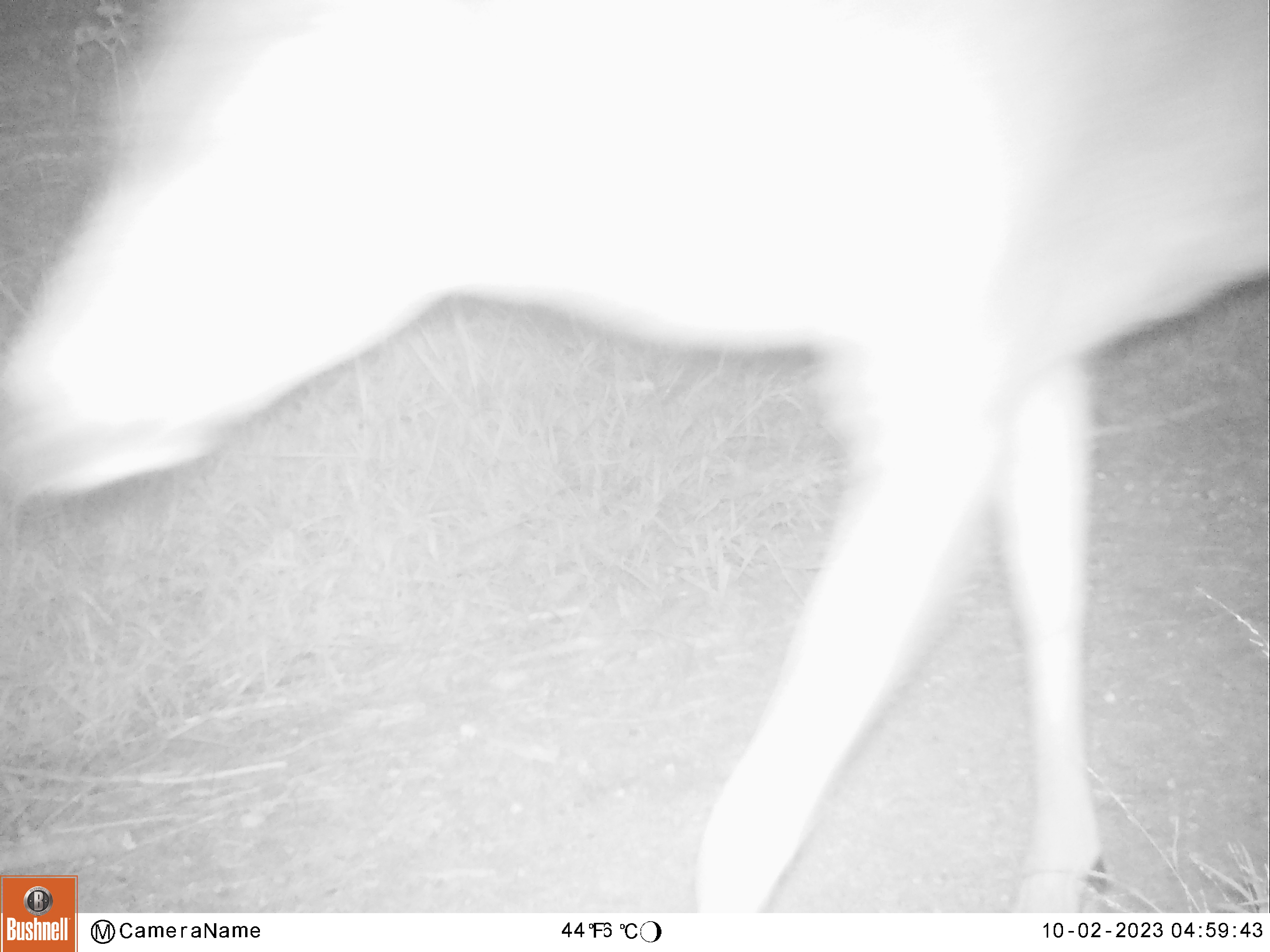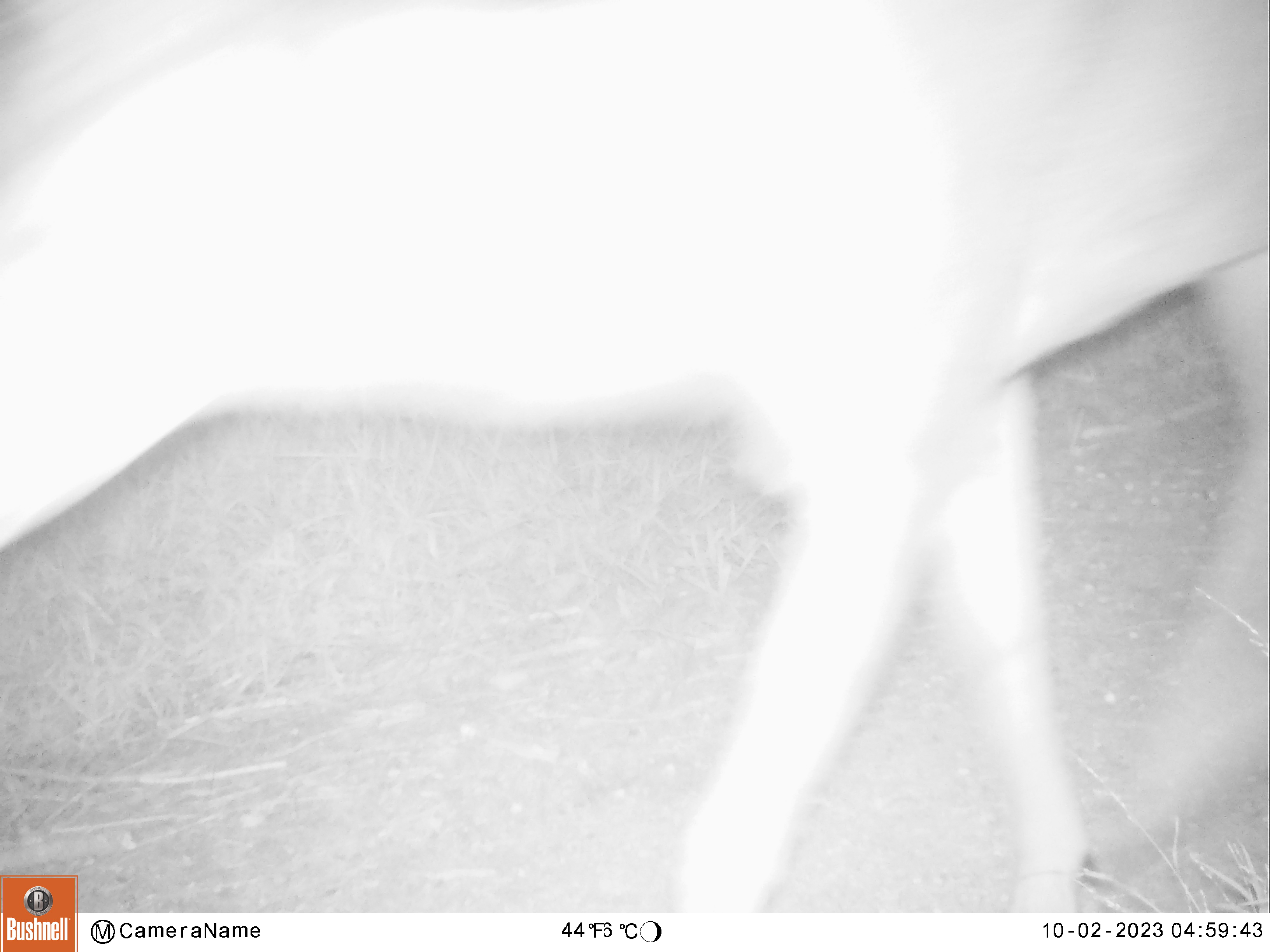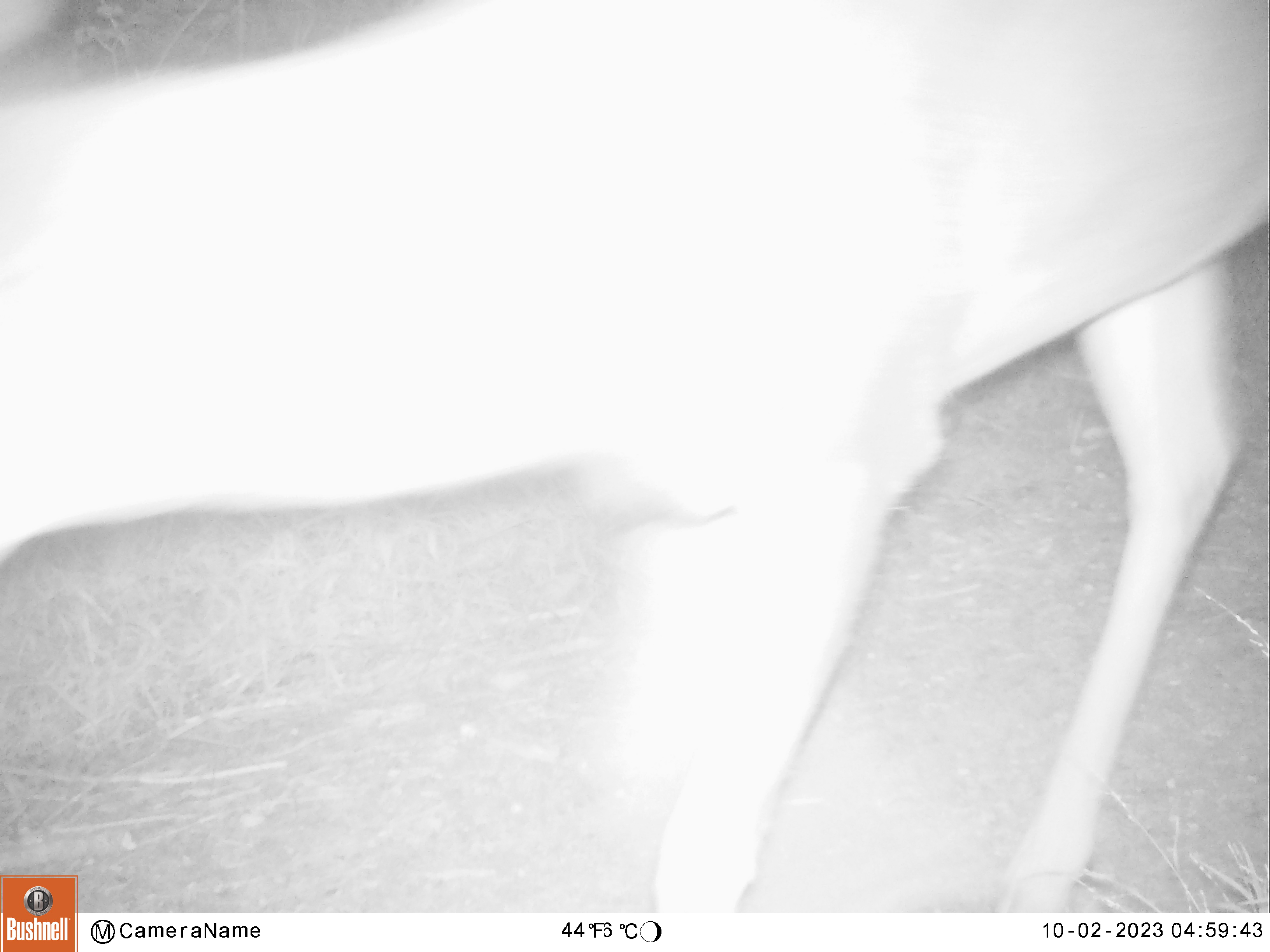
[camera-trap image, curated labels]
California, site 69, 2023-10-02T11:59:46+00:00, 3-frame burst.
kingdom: Animalia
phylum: Chordata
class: Mammalia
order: Artiodactyla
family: Cervidae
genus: Odocoileus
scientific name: Odocoileus hemionus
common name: mule deer